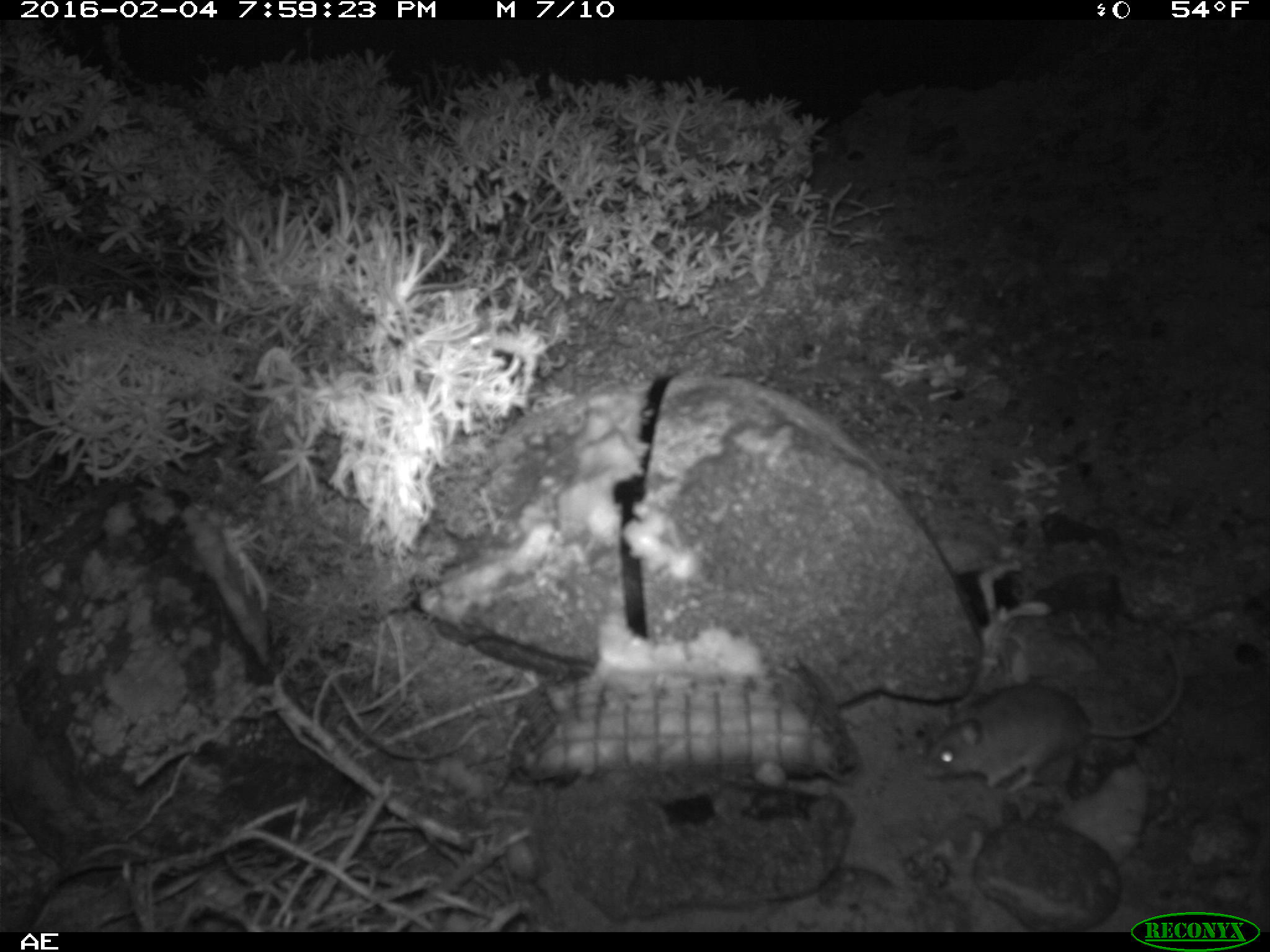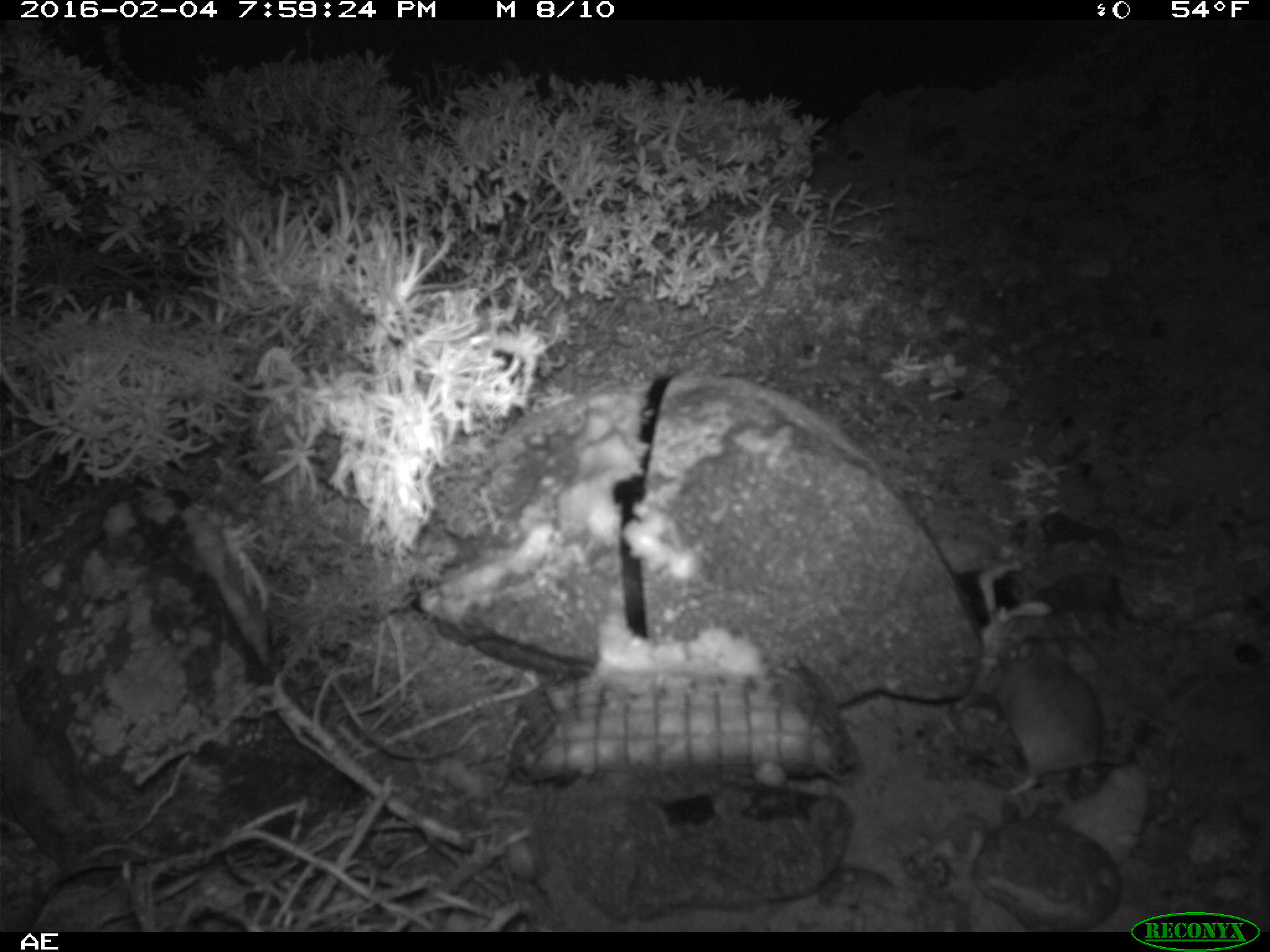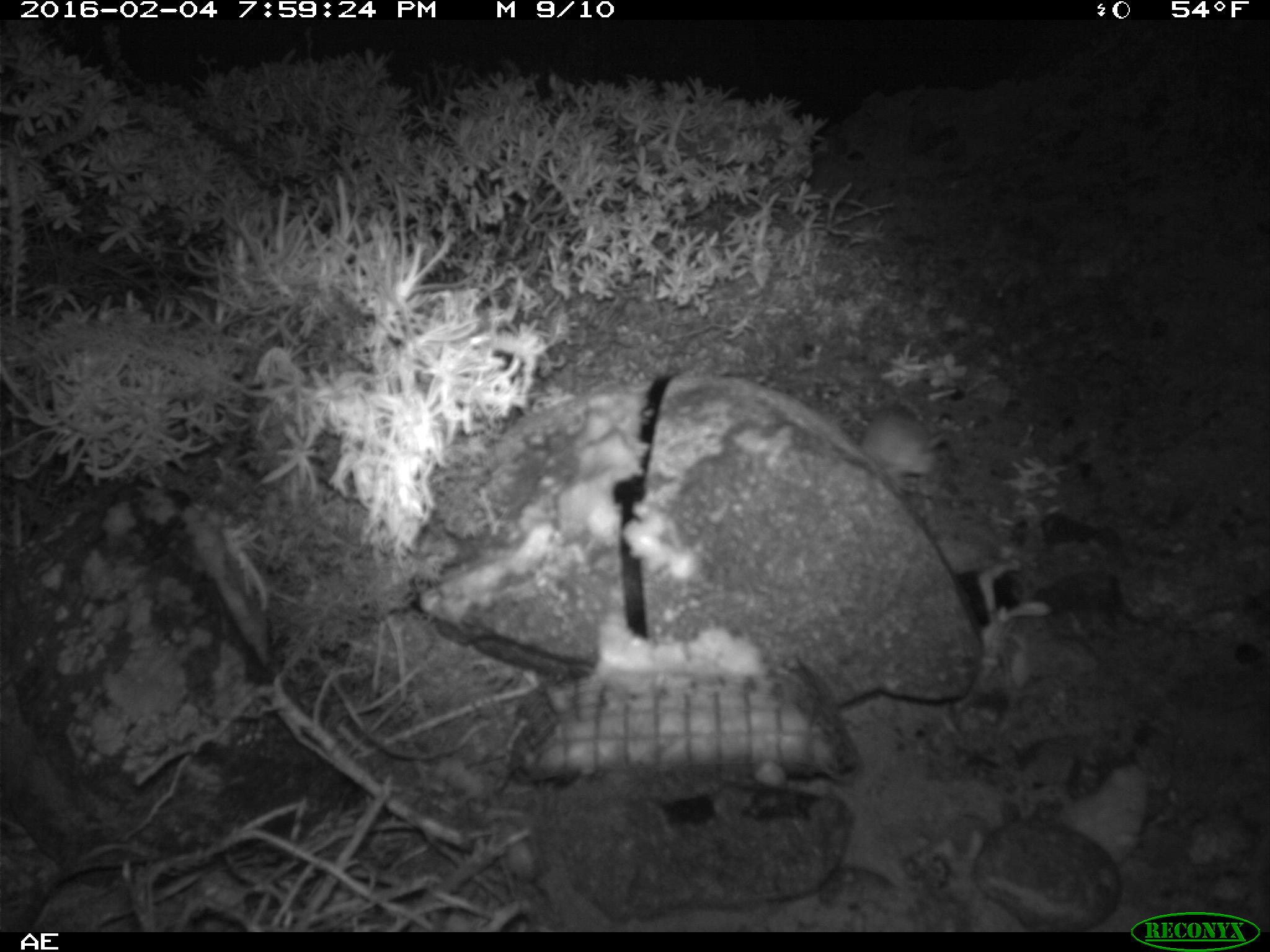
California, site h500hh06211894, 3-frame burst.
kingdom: Animalia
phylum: Chordata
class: Mammalia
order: Rodentia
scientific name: Rodentia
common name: rodent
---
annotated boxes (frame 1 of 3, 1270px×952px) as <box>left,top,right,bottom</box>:
rodent: <box>921,646,1186,795</box>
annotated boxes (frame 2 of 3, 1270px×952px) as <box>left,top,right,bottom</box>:
rodent: <box>952,638,1131,794</box>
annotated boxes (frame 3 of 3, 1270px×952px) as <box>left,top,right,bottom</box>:
rodent: <box>860,405,964,493</box>